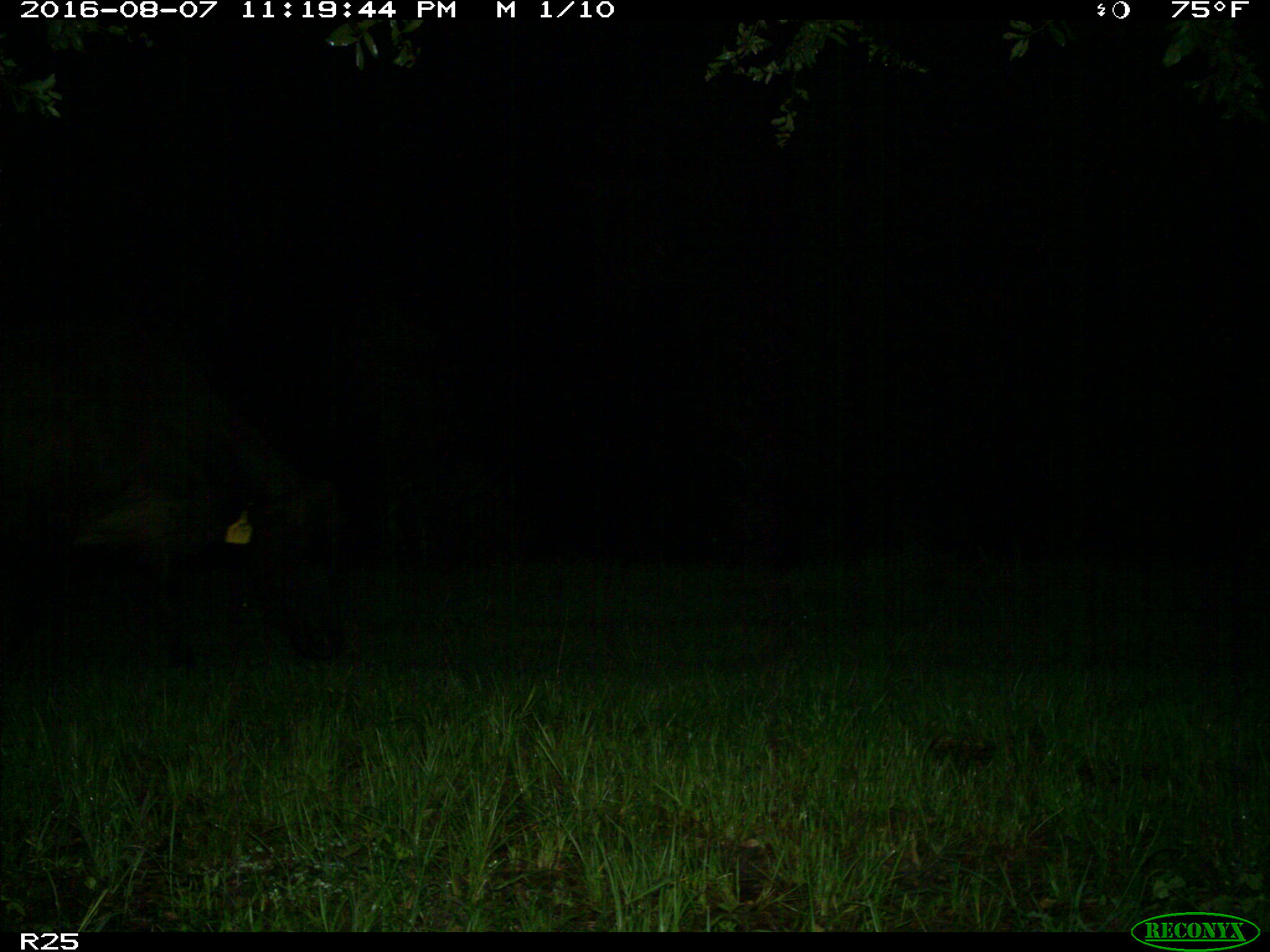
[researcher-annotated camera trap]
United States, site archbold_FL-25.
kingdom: Animalia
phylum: Chordata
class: Mammalia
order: Artiodactyla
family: Bovidae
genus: Bos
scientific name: Bos taurus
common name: domestic cow